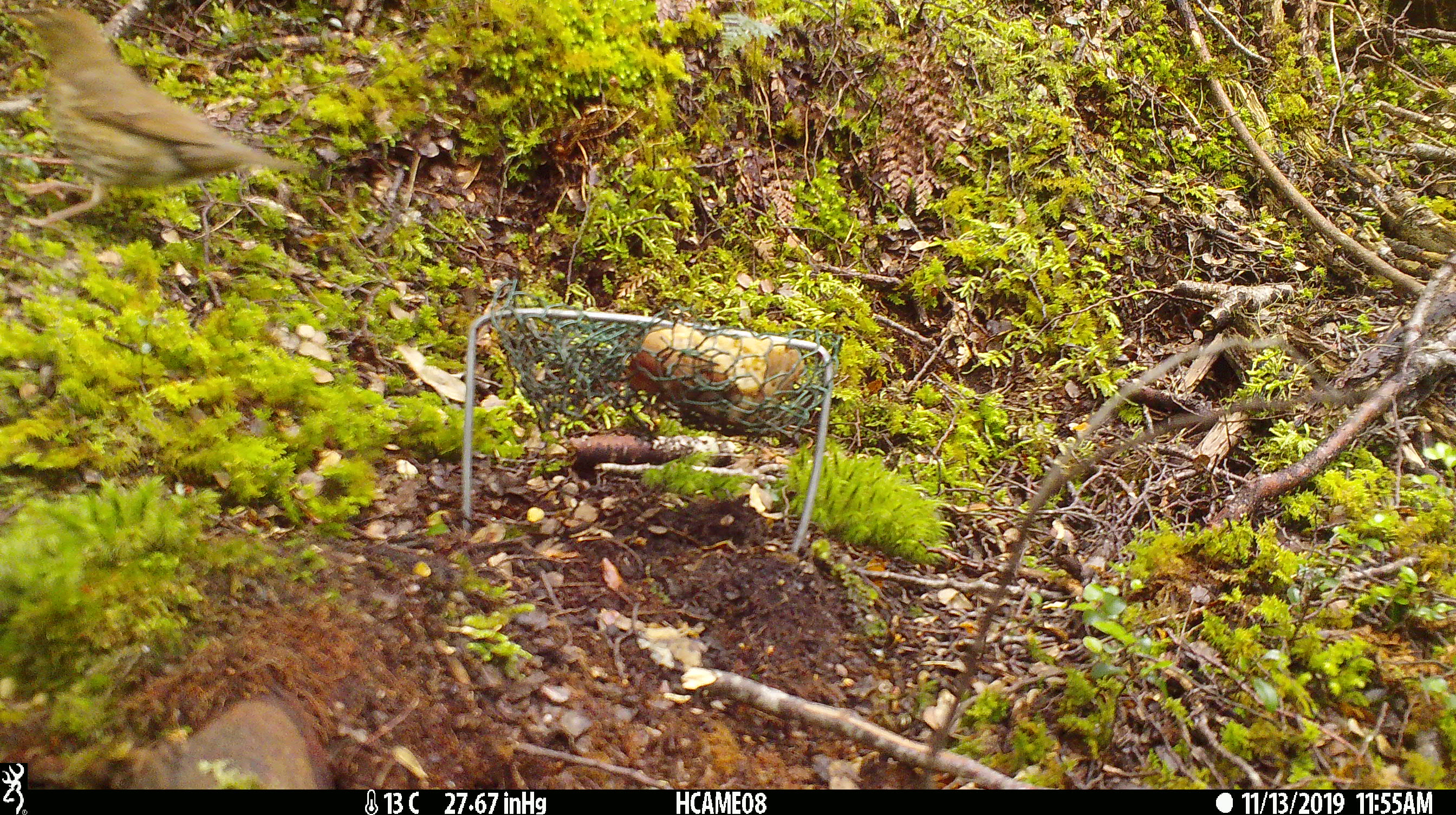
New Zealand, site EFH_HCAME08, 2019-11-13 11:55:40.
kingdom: Animalia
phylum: Chordata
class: Aves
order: Passeriformes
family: Turdidae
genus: Turdus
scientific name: Turdus philomelos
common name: song thrush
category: thrush